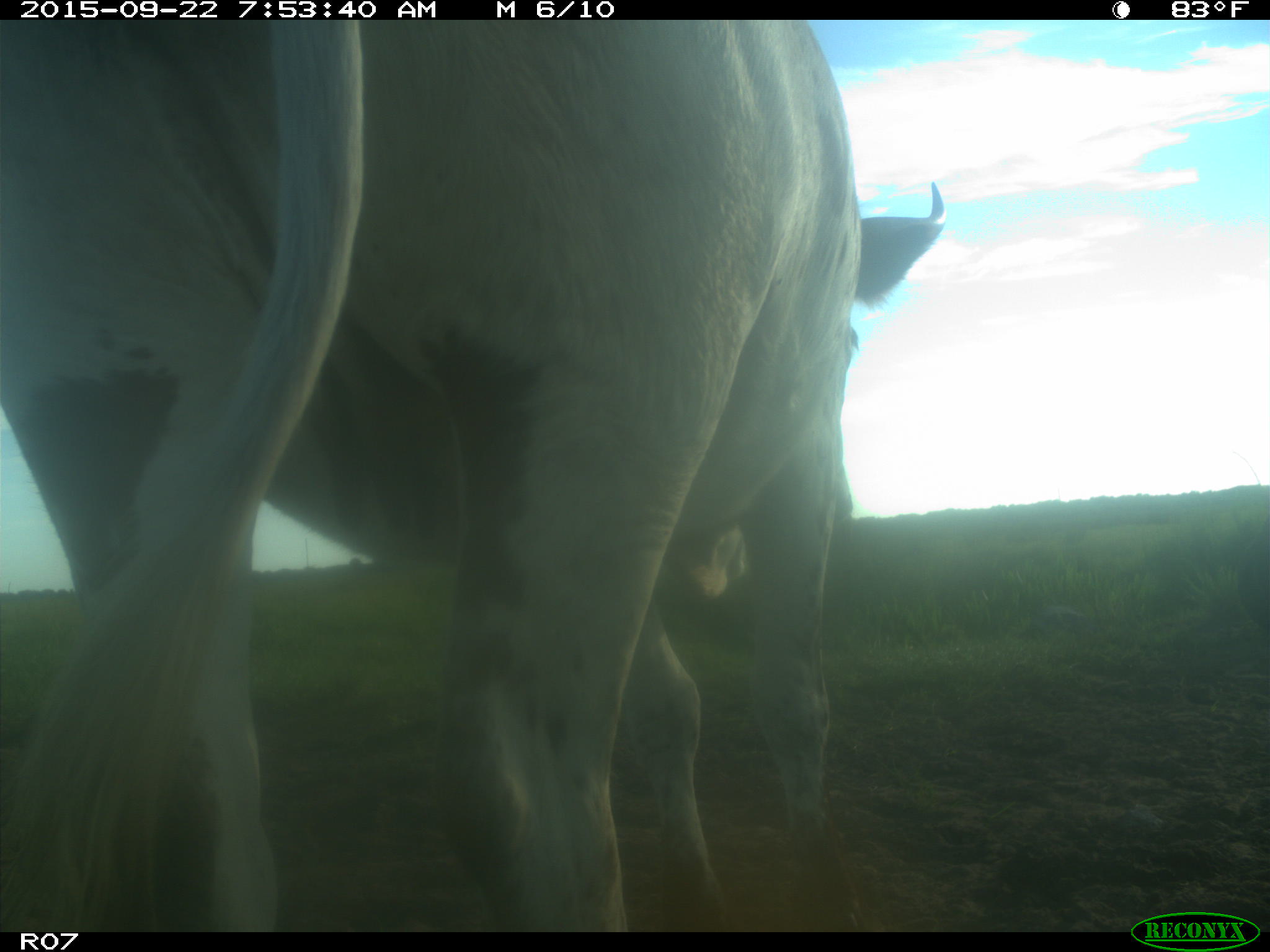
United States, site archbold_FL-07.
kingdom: Animalia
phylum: Chordata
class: Mammalia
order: Artiodactyla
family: Bovidae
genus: Bos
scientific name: Bos taurus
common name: domestic cow